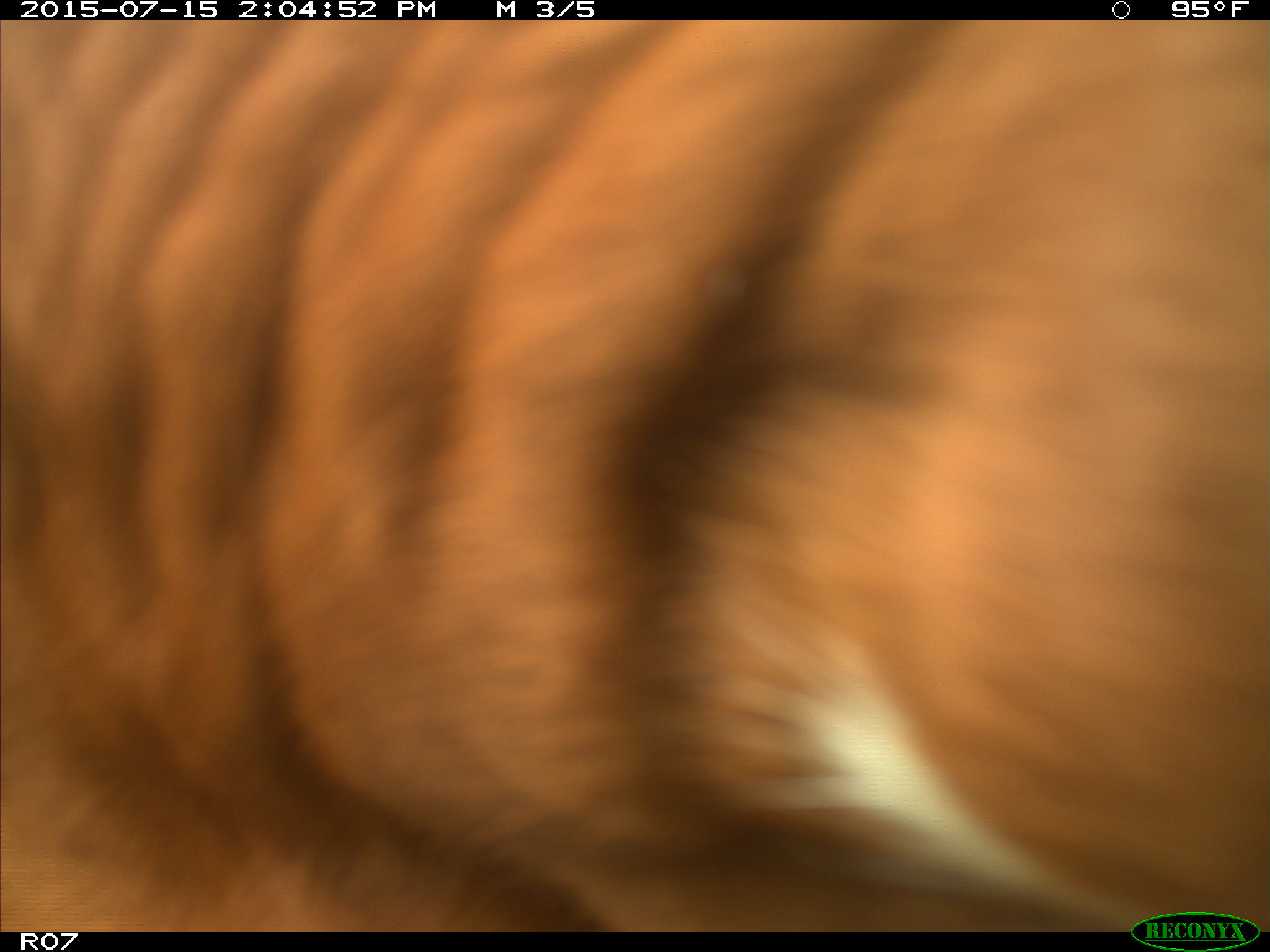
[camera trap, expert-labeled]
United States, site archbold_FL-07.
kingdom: Animalia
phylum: Chordata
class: Mammalia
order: Artiodactyla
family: Bovidae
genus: Bos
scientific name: Bos taurus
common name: domestic cow